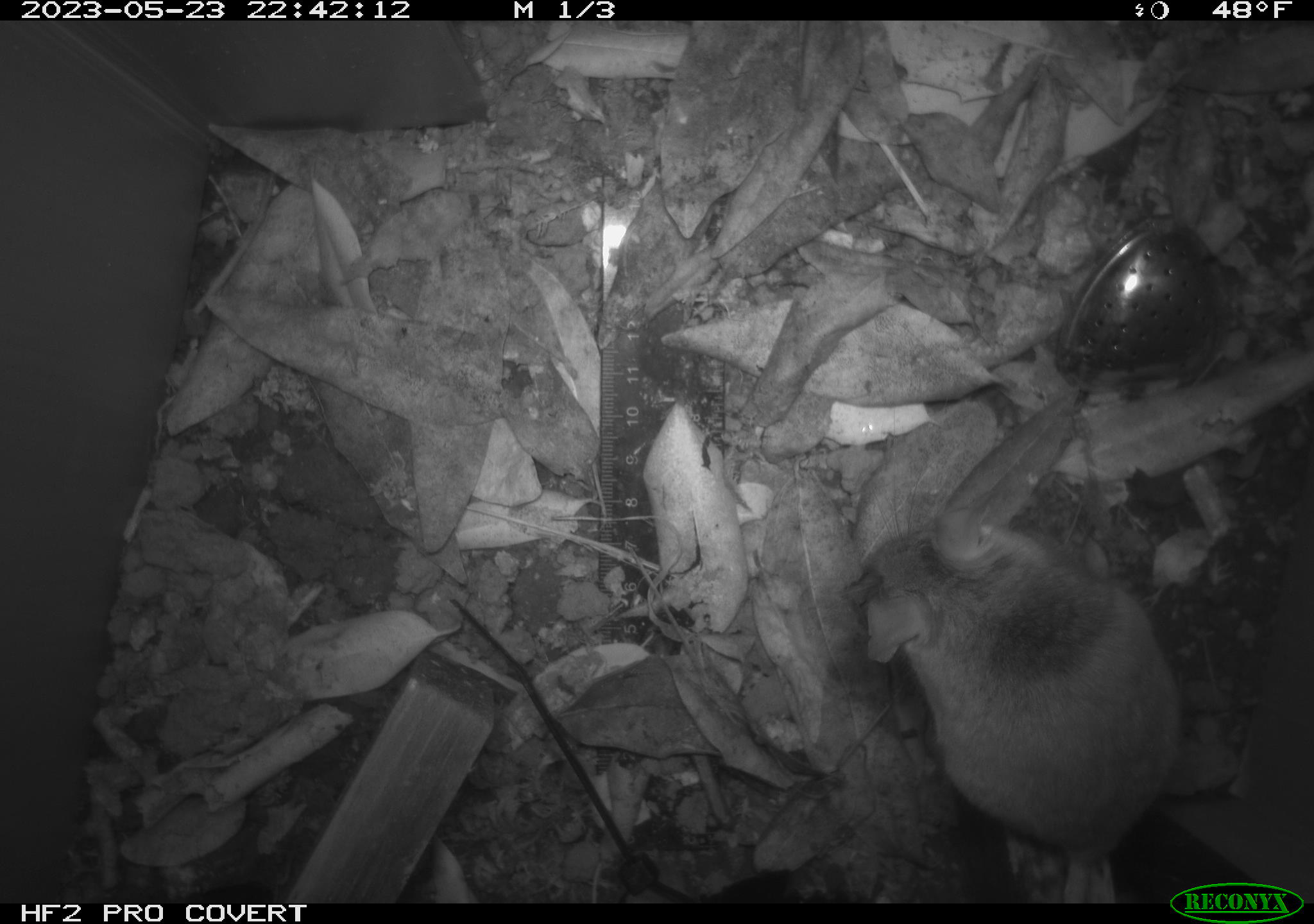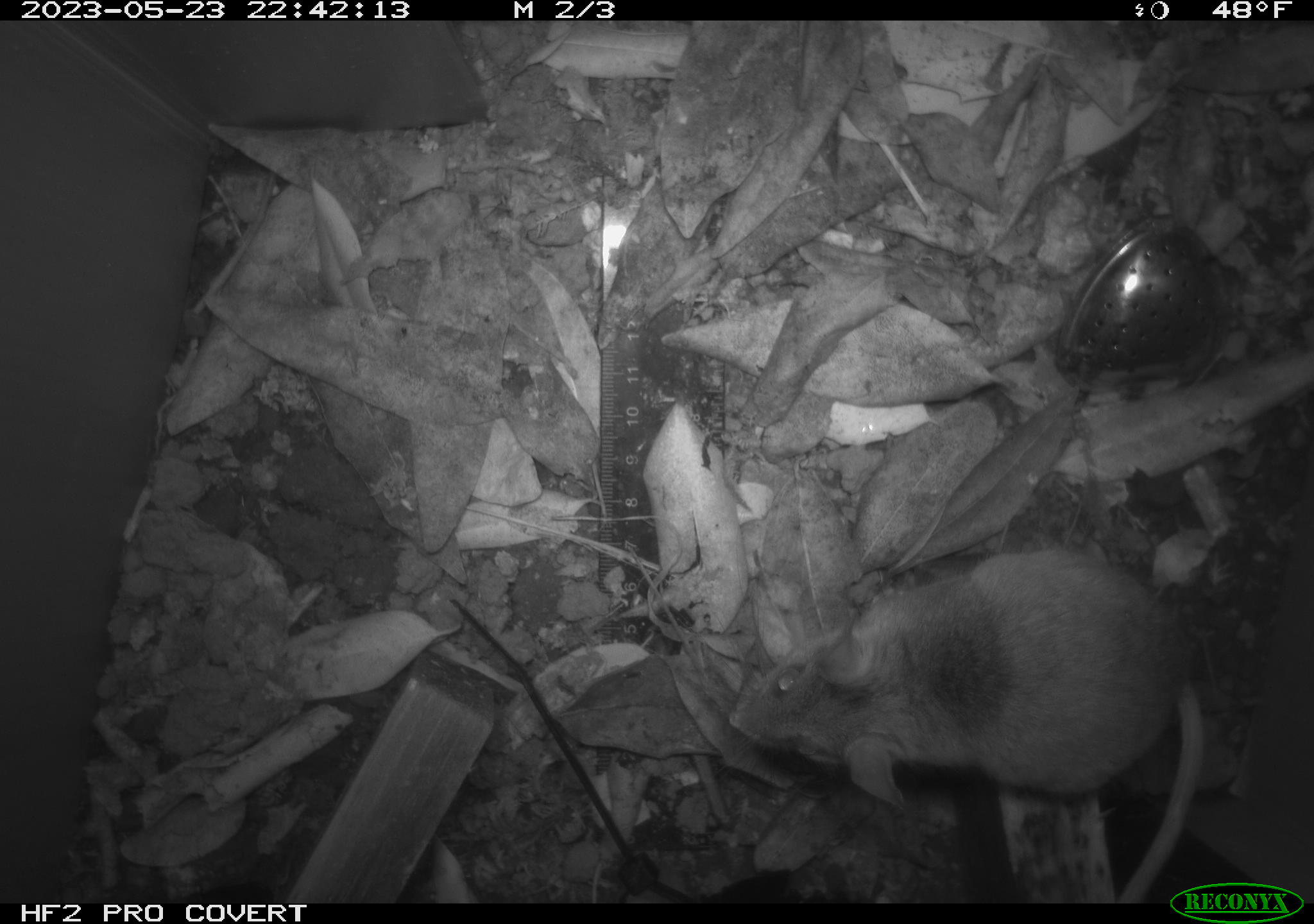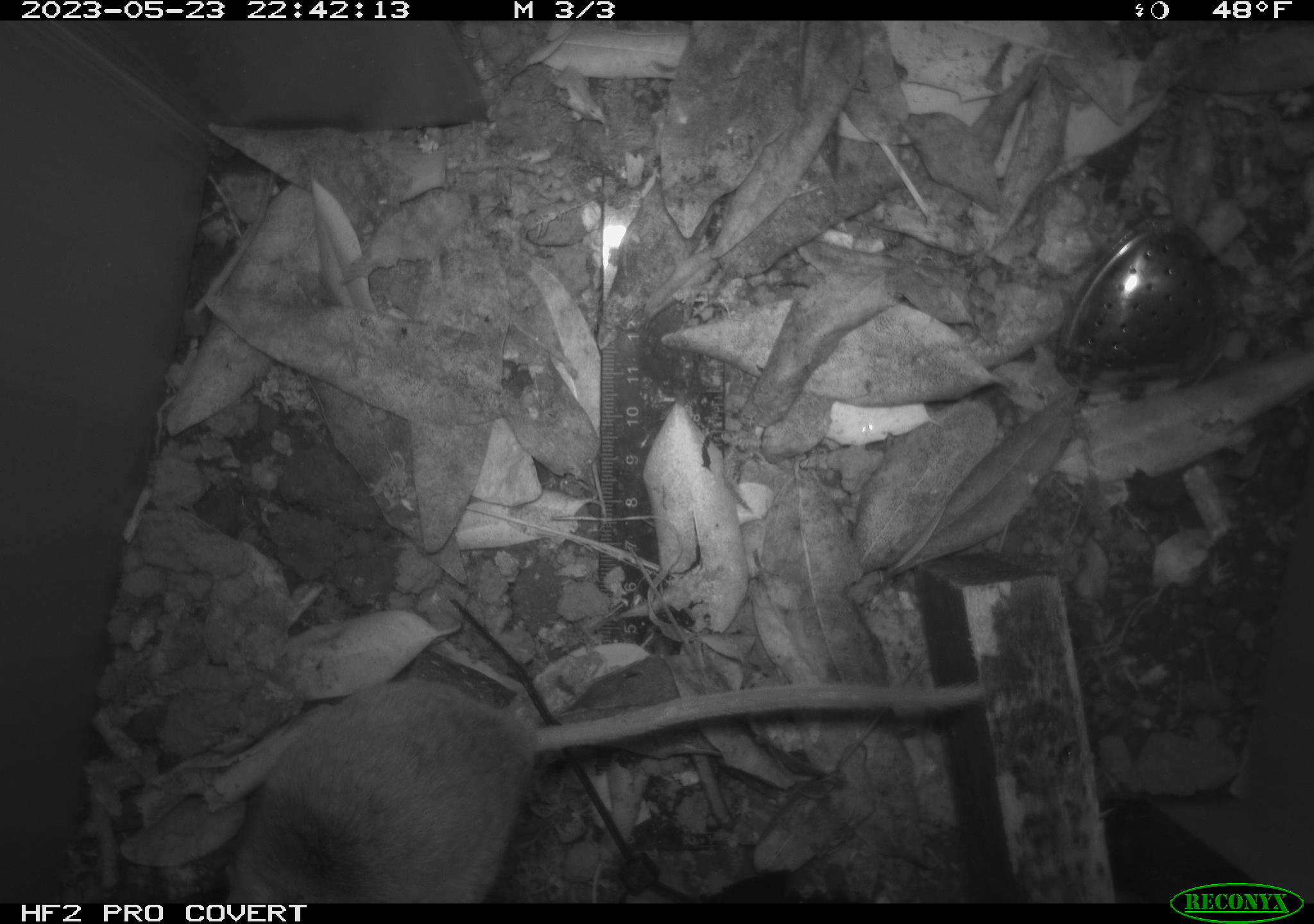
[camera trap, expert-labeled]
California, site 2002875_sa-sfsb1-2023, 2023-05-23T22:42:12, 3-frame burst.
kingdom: Animalia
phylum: Chordata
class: Mammalia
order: Rodentia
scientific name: Rodentia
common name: mouse species